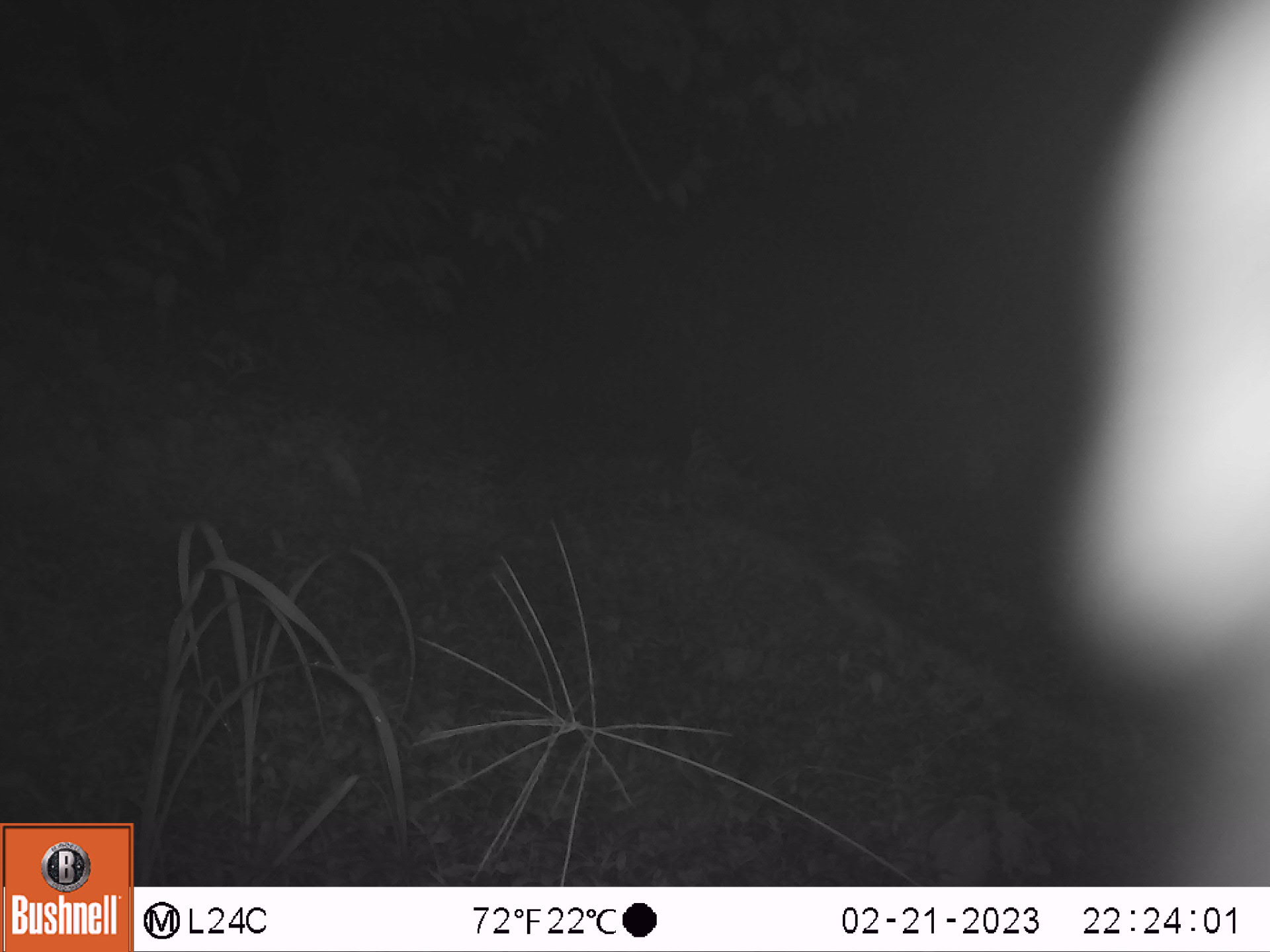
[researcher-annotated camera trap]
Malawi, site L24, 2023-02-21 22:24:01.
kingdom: Animalia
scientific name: Animalia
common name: other animal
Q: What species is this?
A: Other animal (Animalia).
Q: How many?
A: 1.